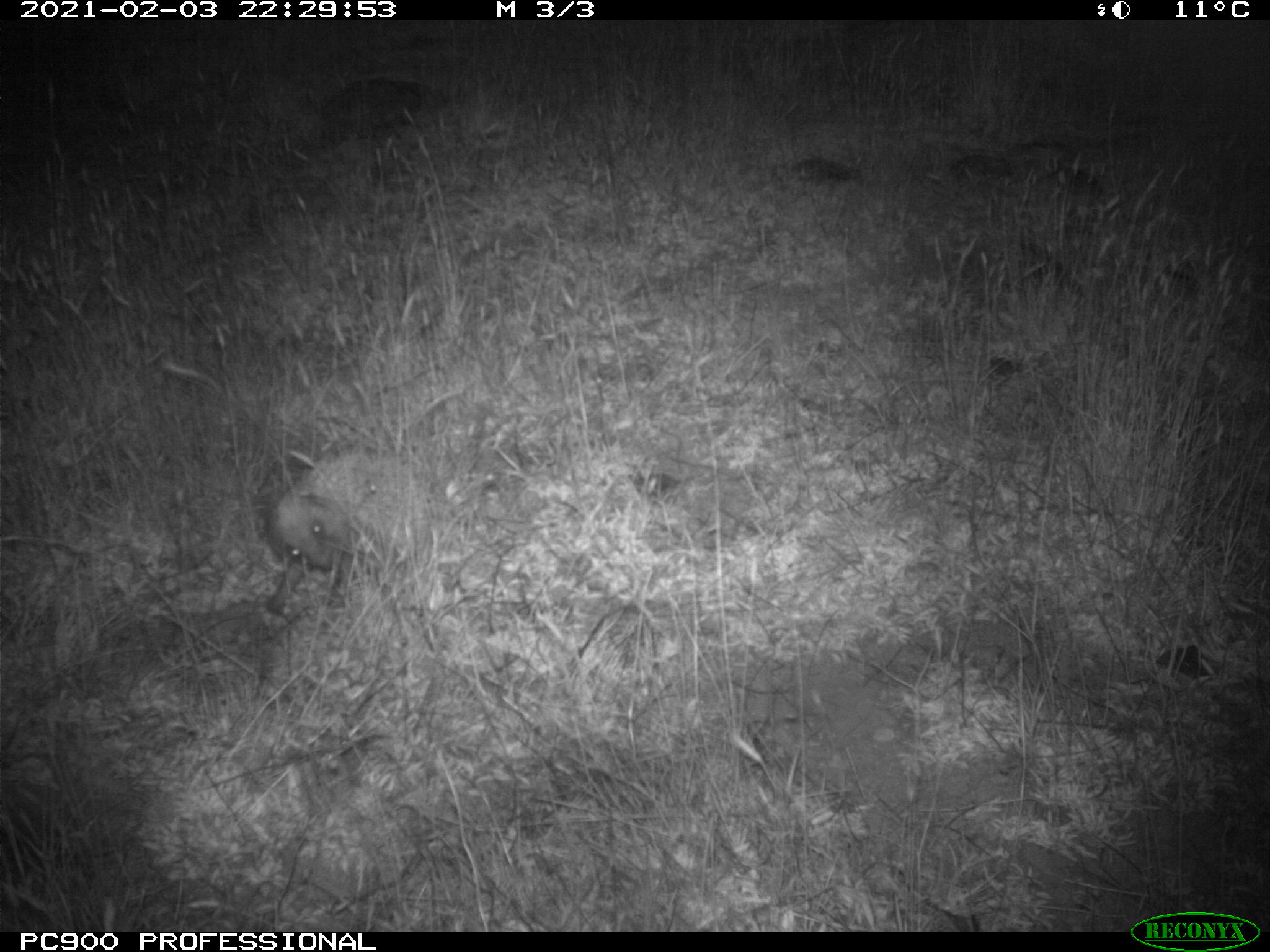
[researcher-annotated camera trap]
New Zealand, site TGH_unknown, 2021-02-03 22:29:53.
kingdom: Animalia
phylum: Chordata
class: Mammalia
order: Eulipotyphla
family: Erinaceidae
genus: Erinaceus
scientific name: Erinaceus europaeus europaeus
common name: european hedgehog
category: hedgehog